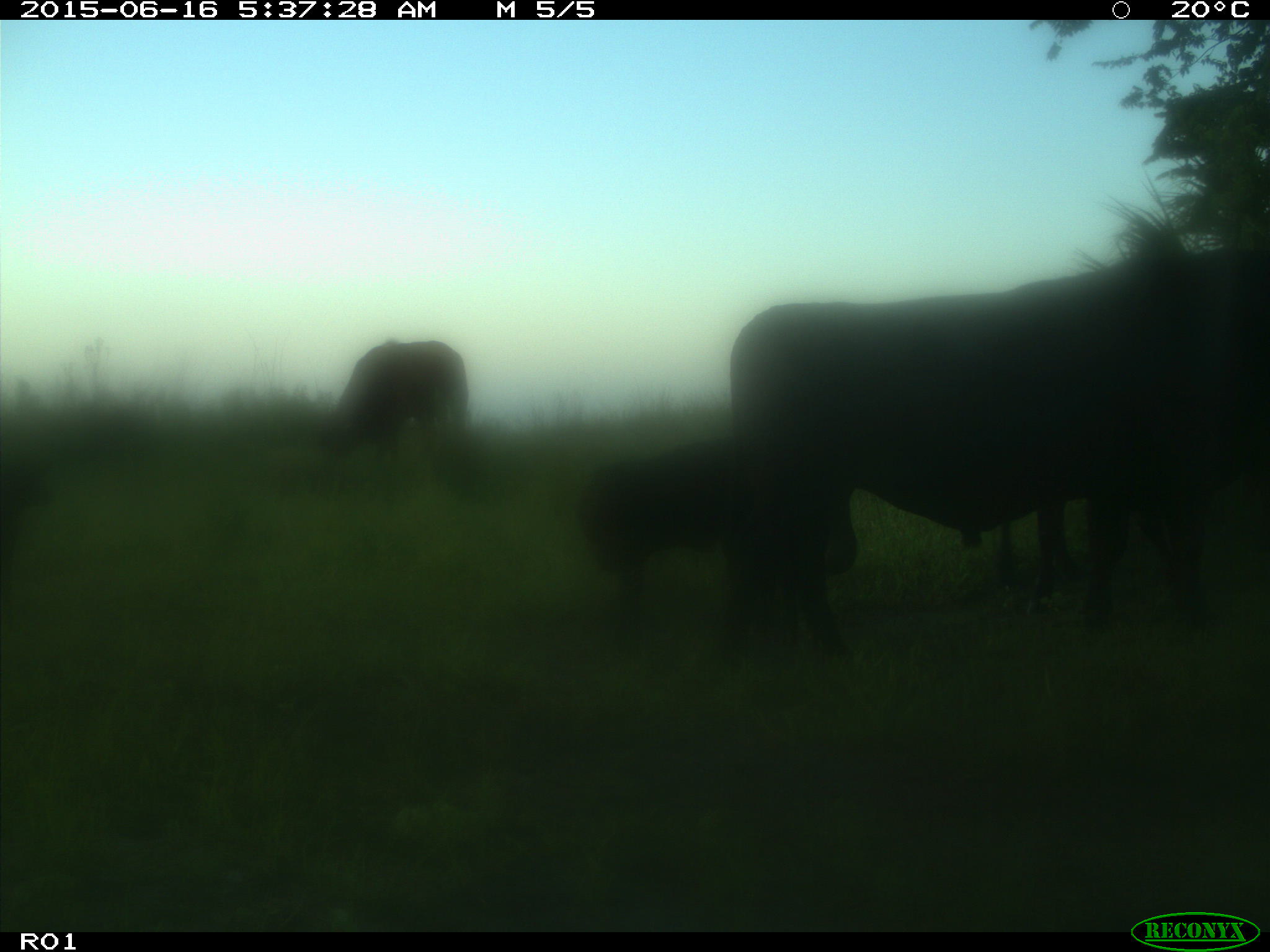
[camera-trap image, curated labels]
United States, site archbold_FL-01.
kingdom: Animalia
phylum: Chordata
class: Mammalia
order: Artiodactyla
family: Bovidae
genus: Bos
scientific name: Bos taurus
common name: domestic cow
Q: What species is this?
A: Bos taurus (domestic cow).